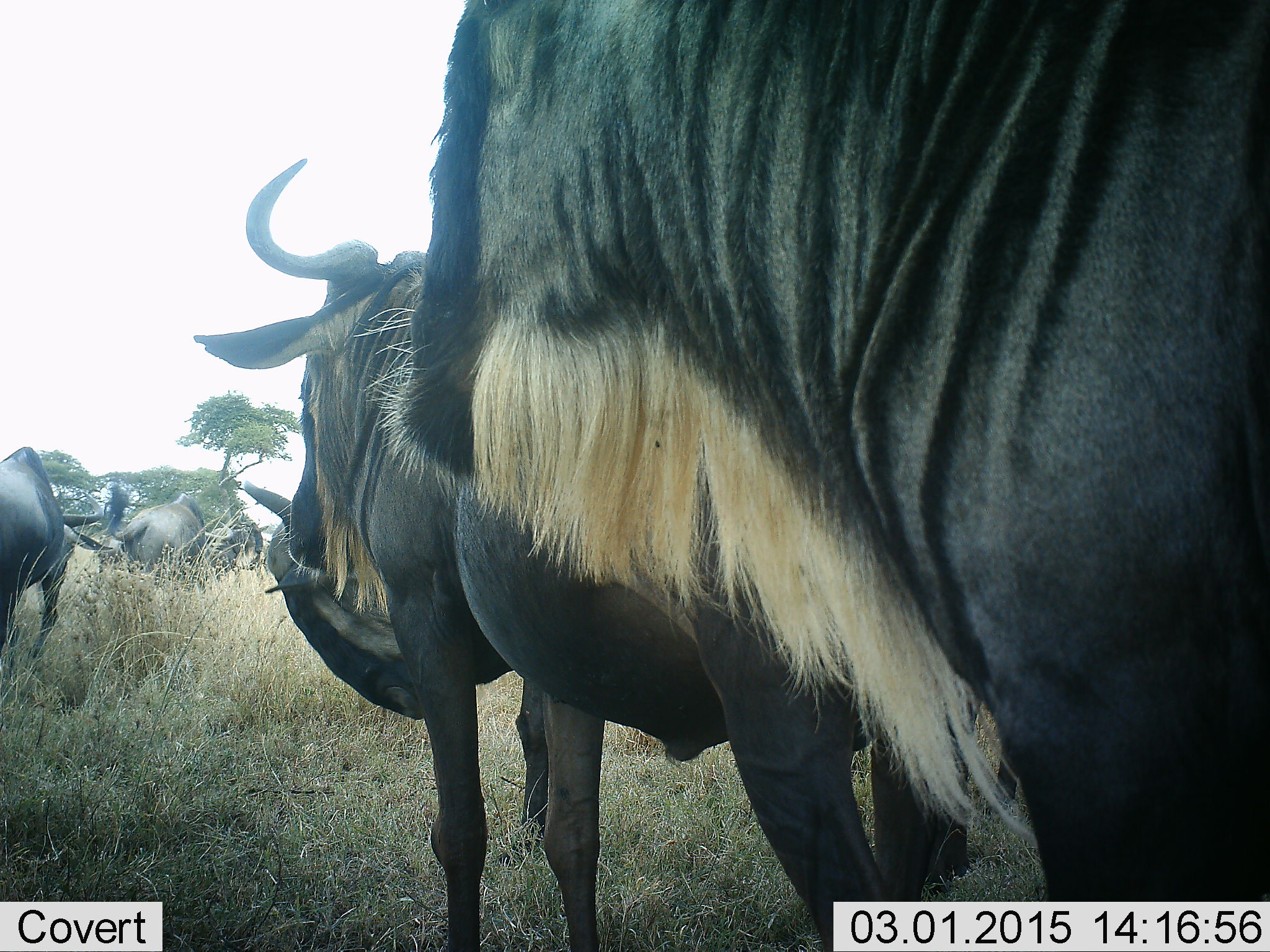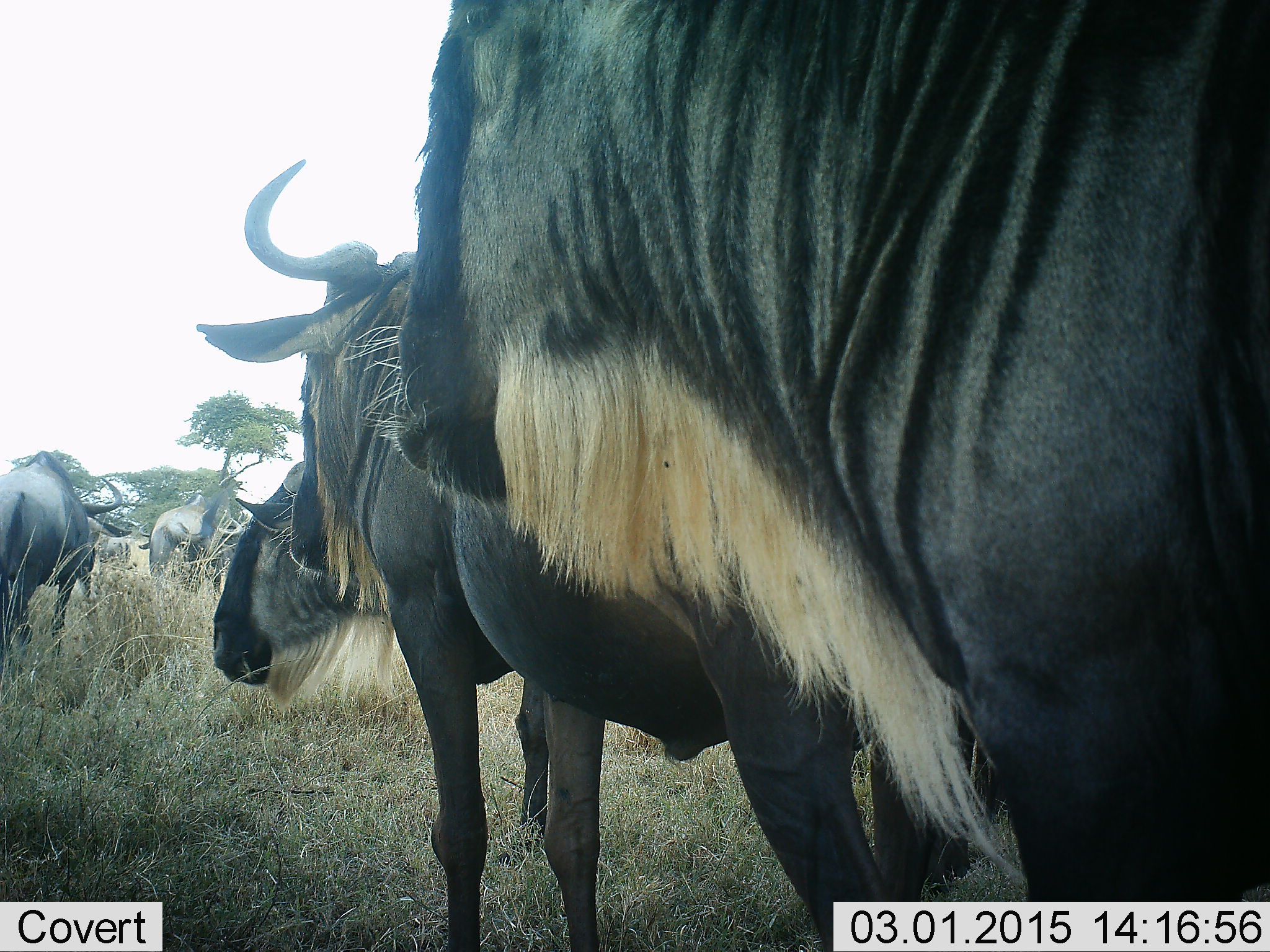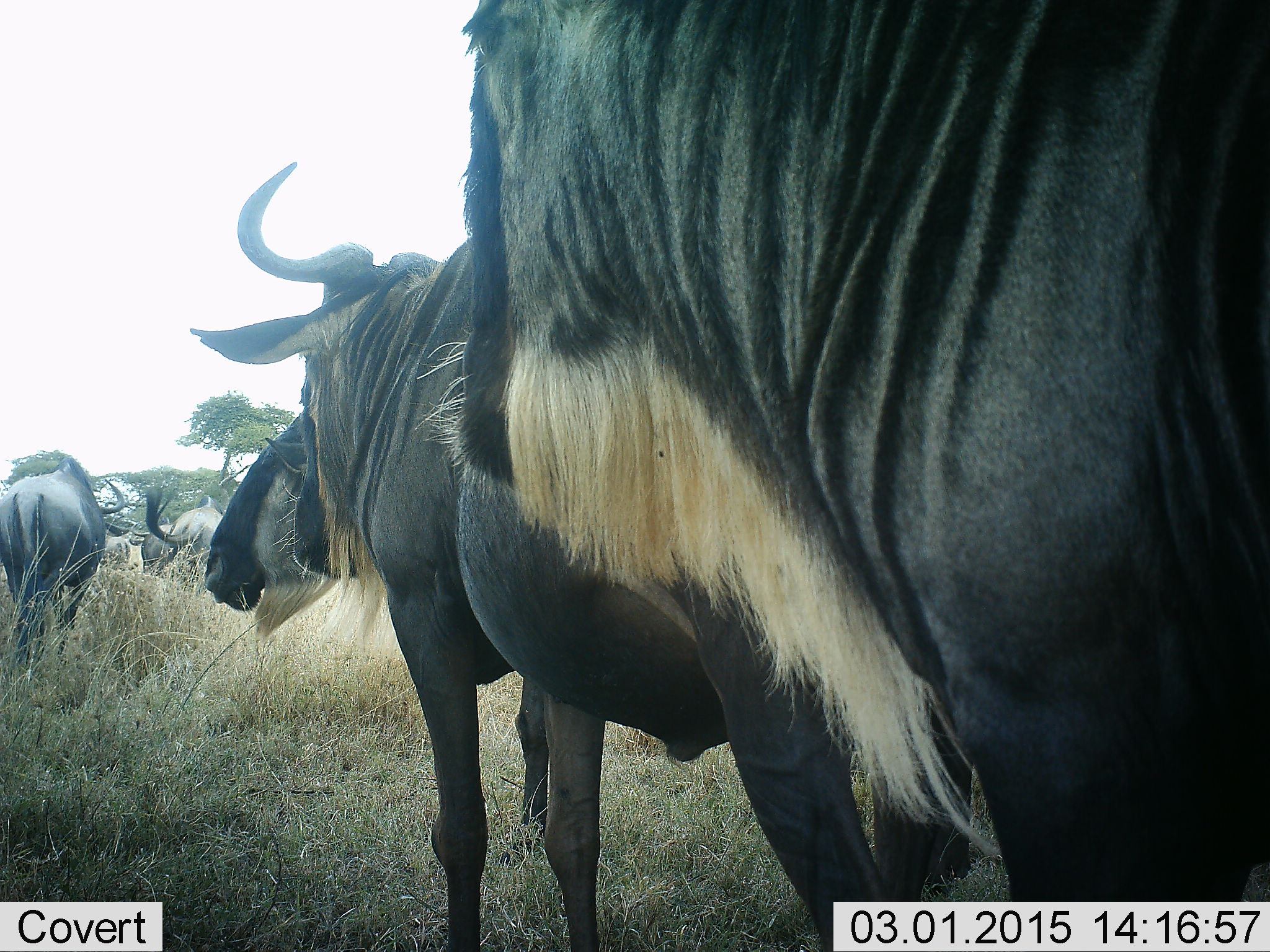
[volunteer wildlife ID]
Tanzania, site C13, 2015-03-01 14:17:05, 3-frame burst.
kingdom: Animalia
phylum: Chordata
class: Mammalia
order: Artiodactyla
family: Bovidae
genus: Connochaetes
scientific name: Connochaetes taurinus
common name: blue wildebeest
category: wildebeest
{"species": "wildebeest (blue wildebeest) (Connochaetes taurinus)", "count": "6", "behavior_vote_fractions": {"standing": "70%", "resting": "0%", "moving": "60%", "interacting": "20%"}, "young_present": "0%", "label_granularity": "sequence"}